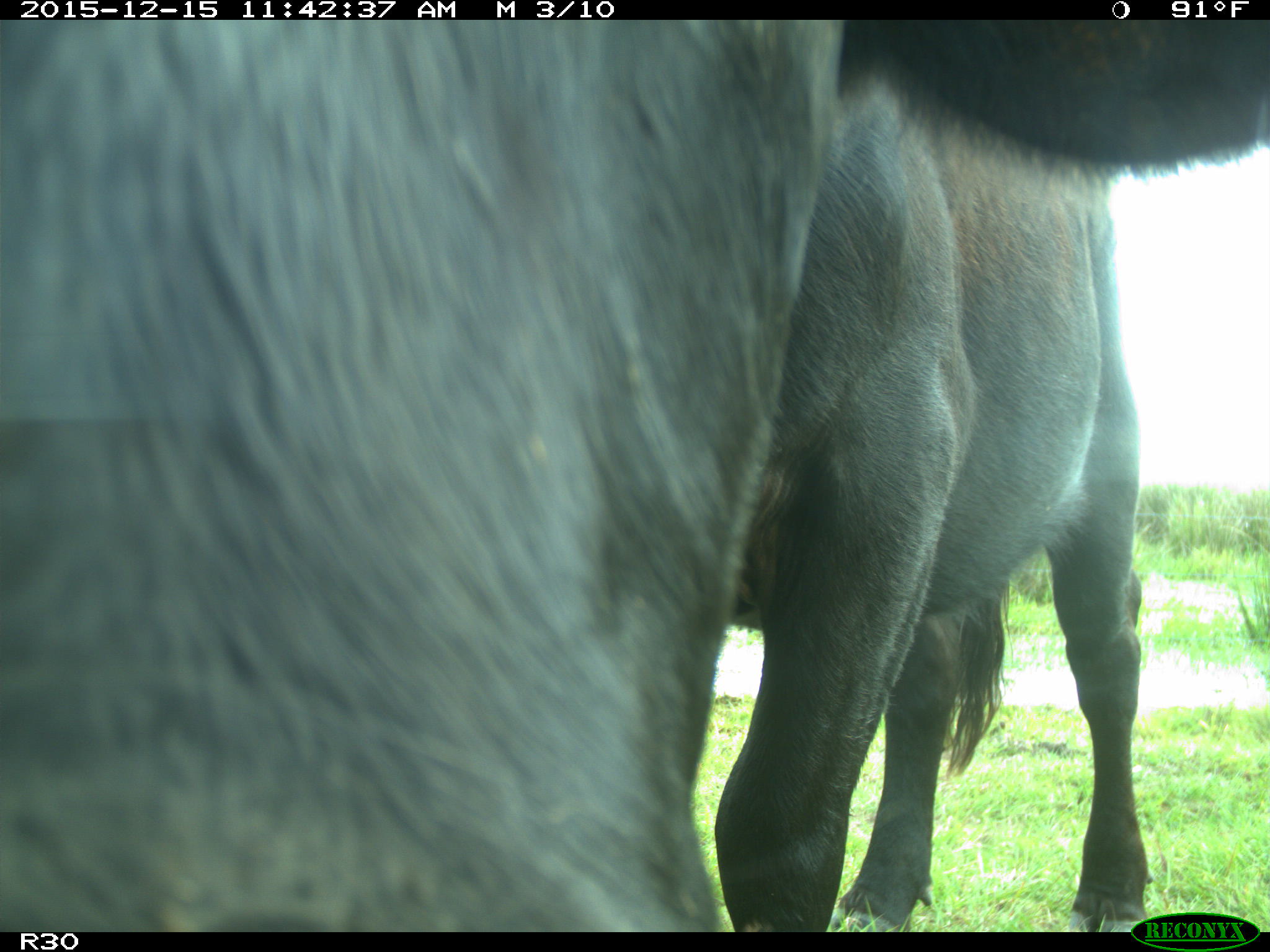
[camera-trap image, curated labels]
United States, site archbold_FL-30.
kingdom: Animalia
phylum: Chordata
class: Mammalia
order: Artiodactyla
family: Bovidae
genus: Bos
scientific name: Bos taurus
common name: domestic cow